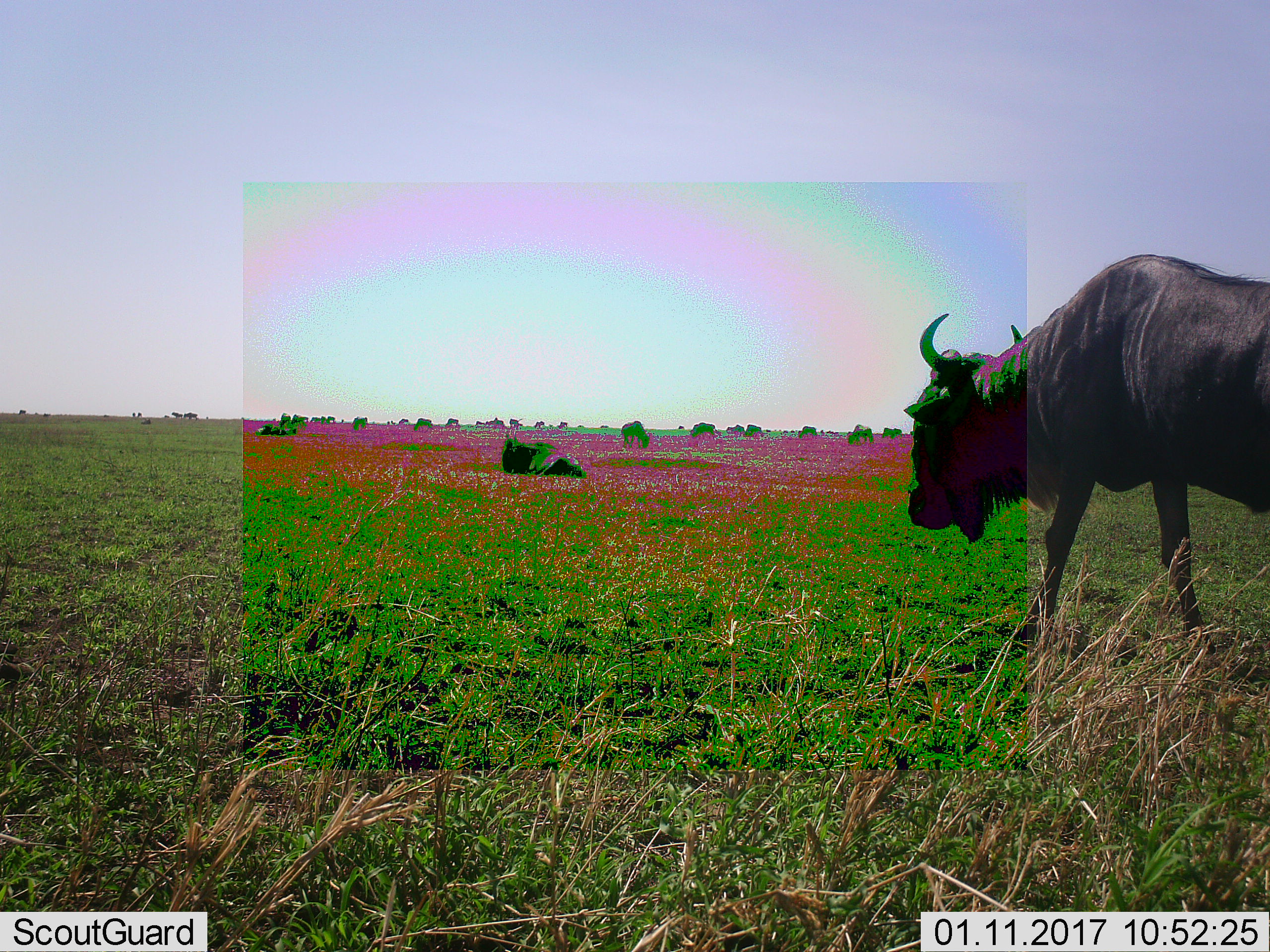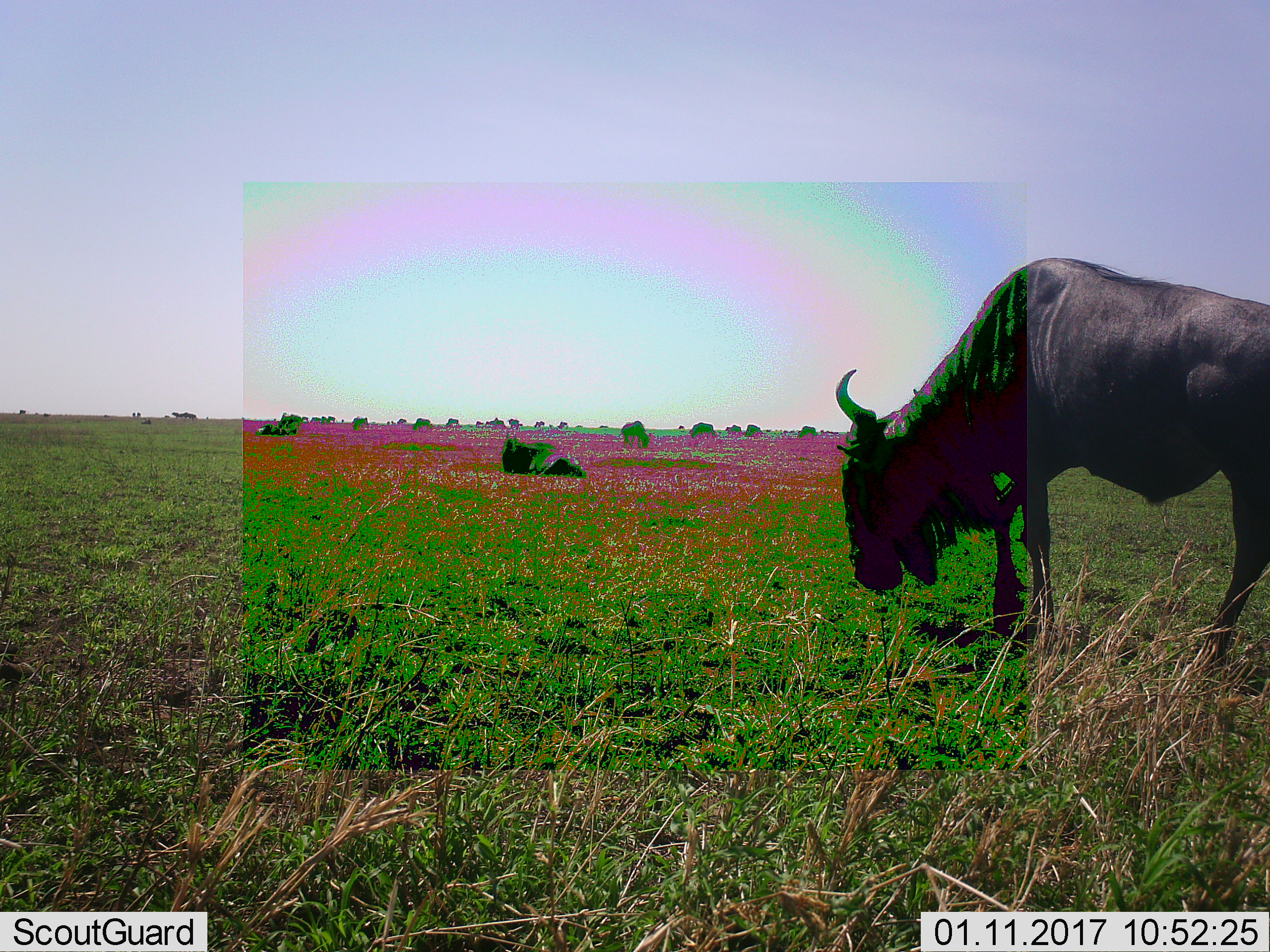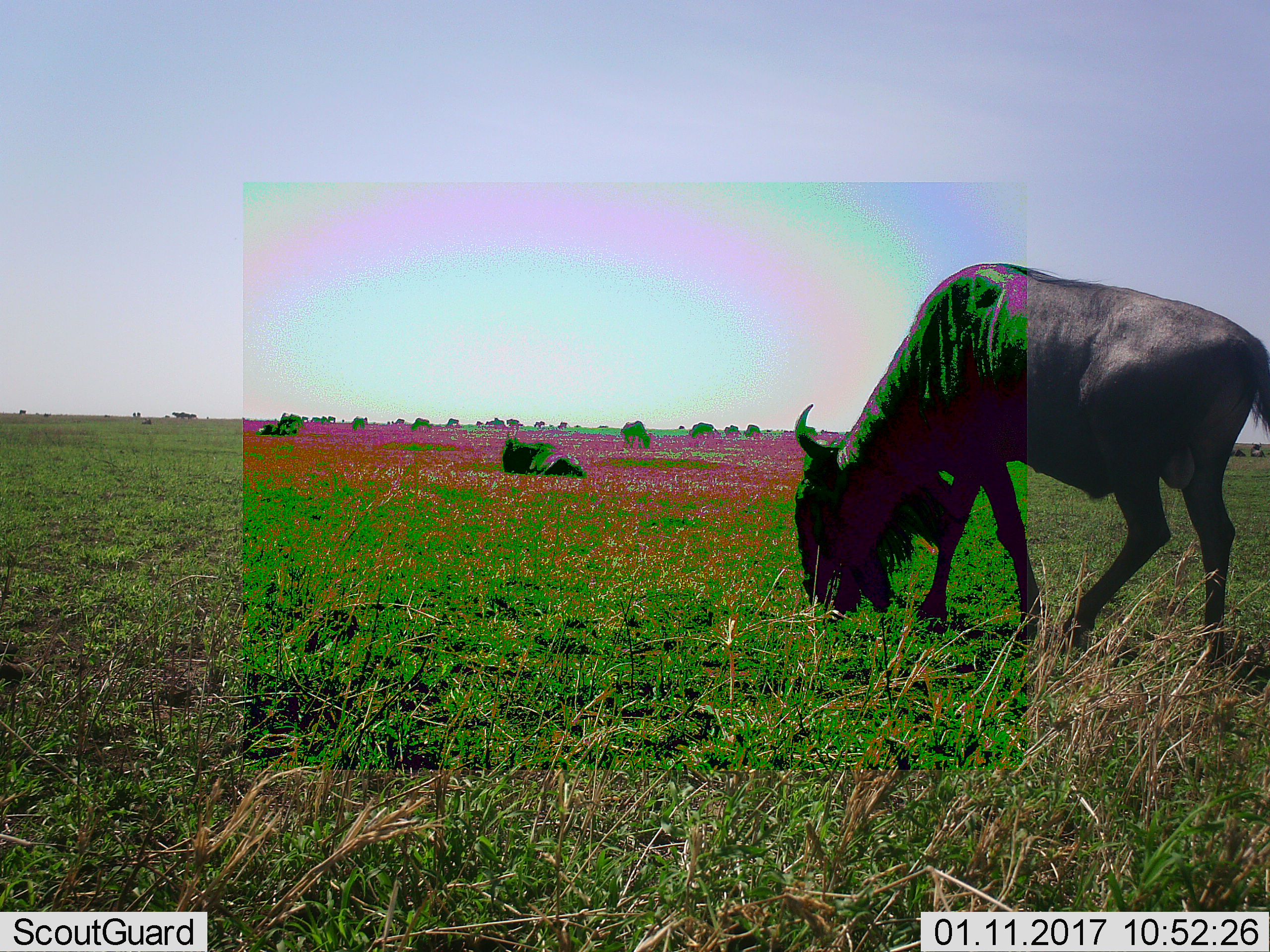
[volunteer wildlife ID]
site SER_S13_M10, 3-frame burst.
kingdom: Animalia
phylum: Chordata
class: Mammalia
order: Artiodactyla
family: Bovidae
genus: Connochaetes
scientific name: Connochaetes taurinus taurinus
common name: blue wildebeest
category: wildebeestblue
Wildebeestblue (blue wildebeest) (Connochaetes taurinus taurinus), count 1. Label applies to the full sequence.